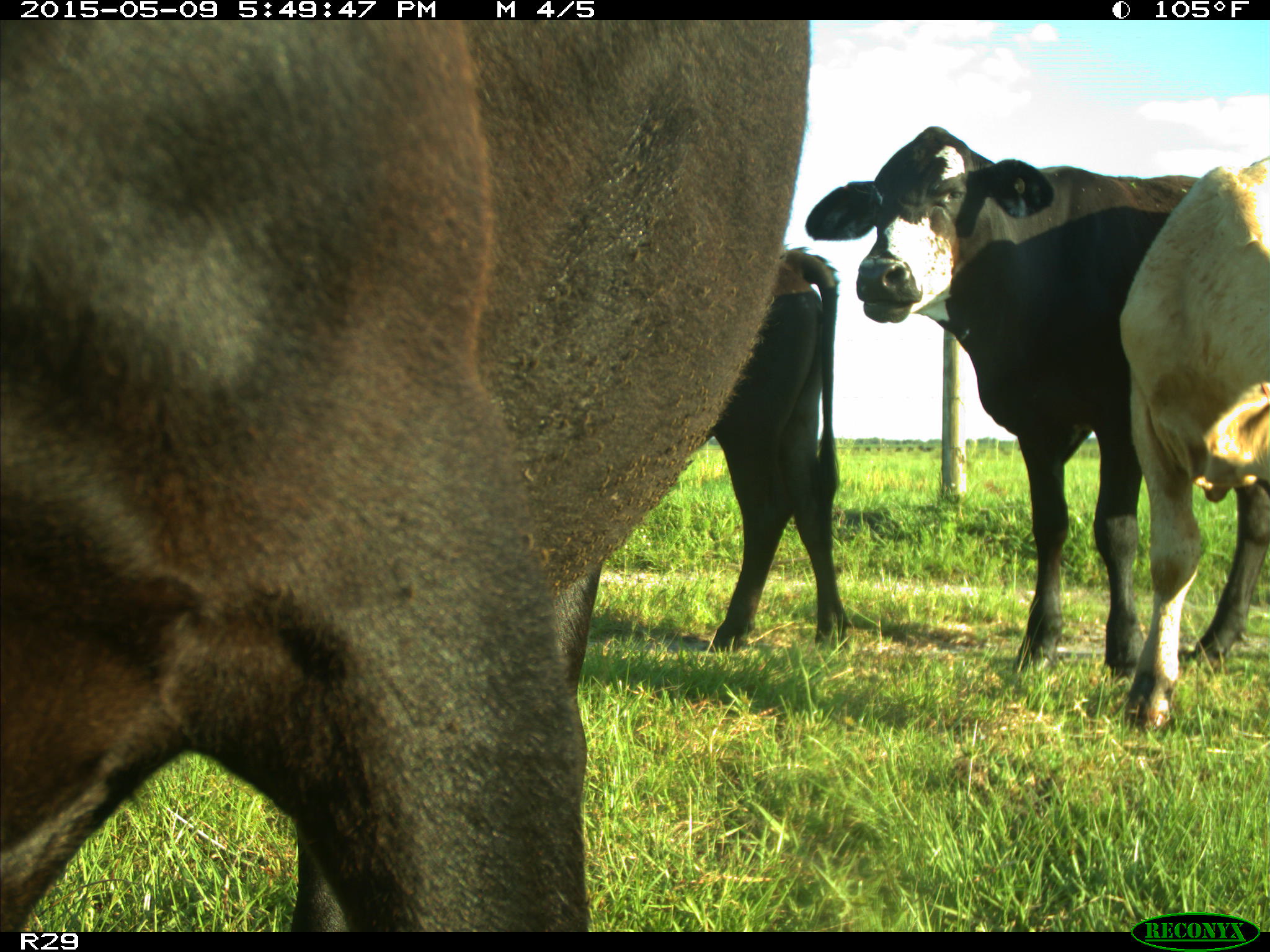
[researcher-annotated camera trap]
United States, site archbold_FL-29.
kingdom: Animalia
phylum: Chordata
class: Mammalia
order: Artiodactyla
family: Bovidae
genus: Bos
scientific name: Bos taurus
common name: domestic cow